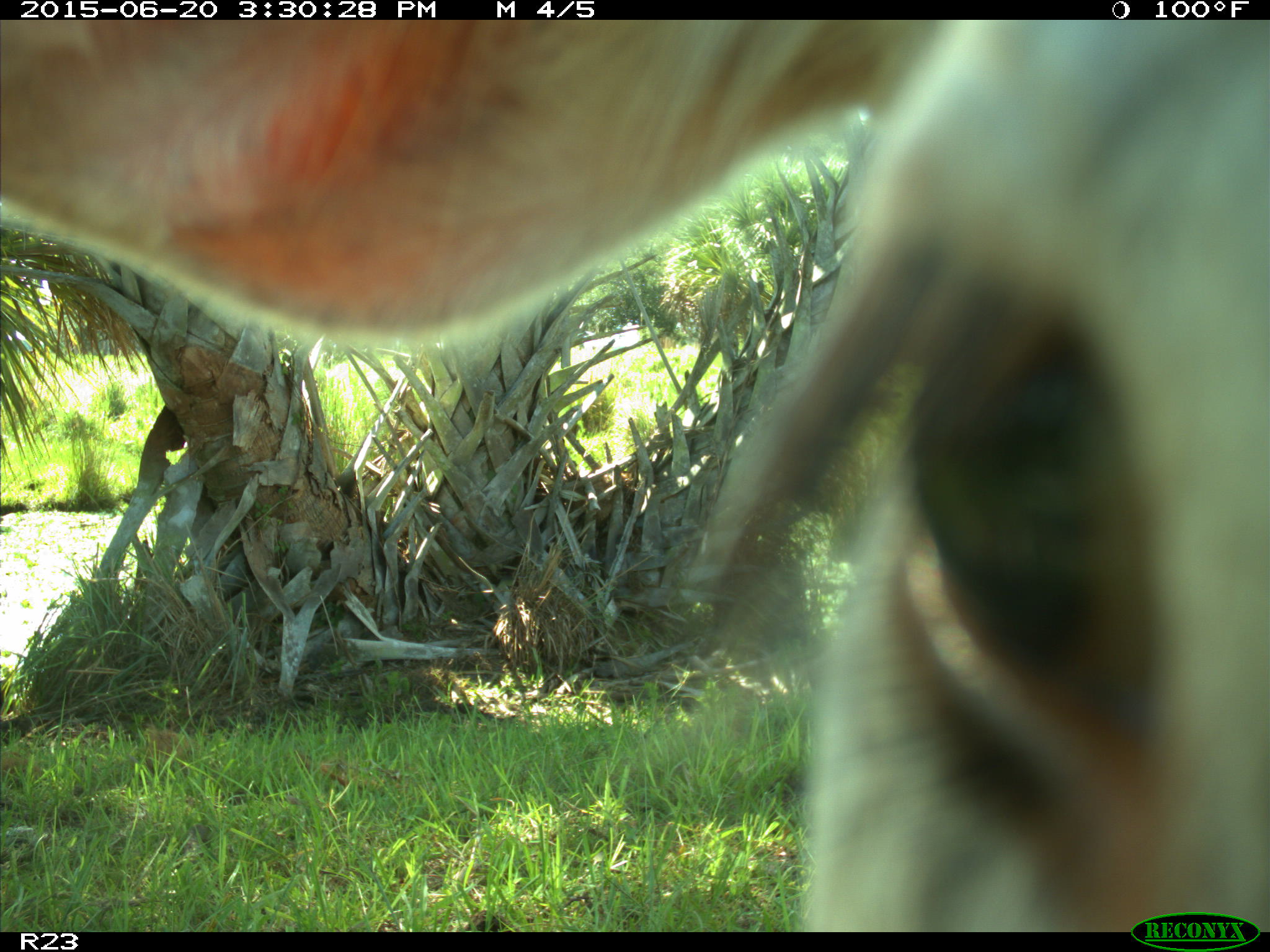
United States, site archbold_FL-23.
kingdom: Animalia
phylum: Chordata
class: Mammalia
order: Artiodactyla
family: Bovidae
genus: Bos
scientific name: Bos taurus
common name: domestic cow